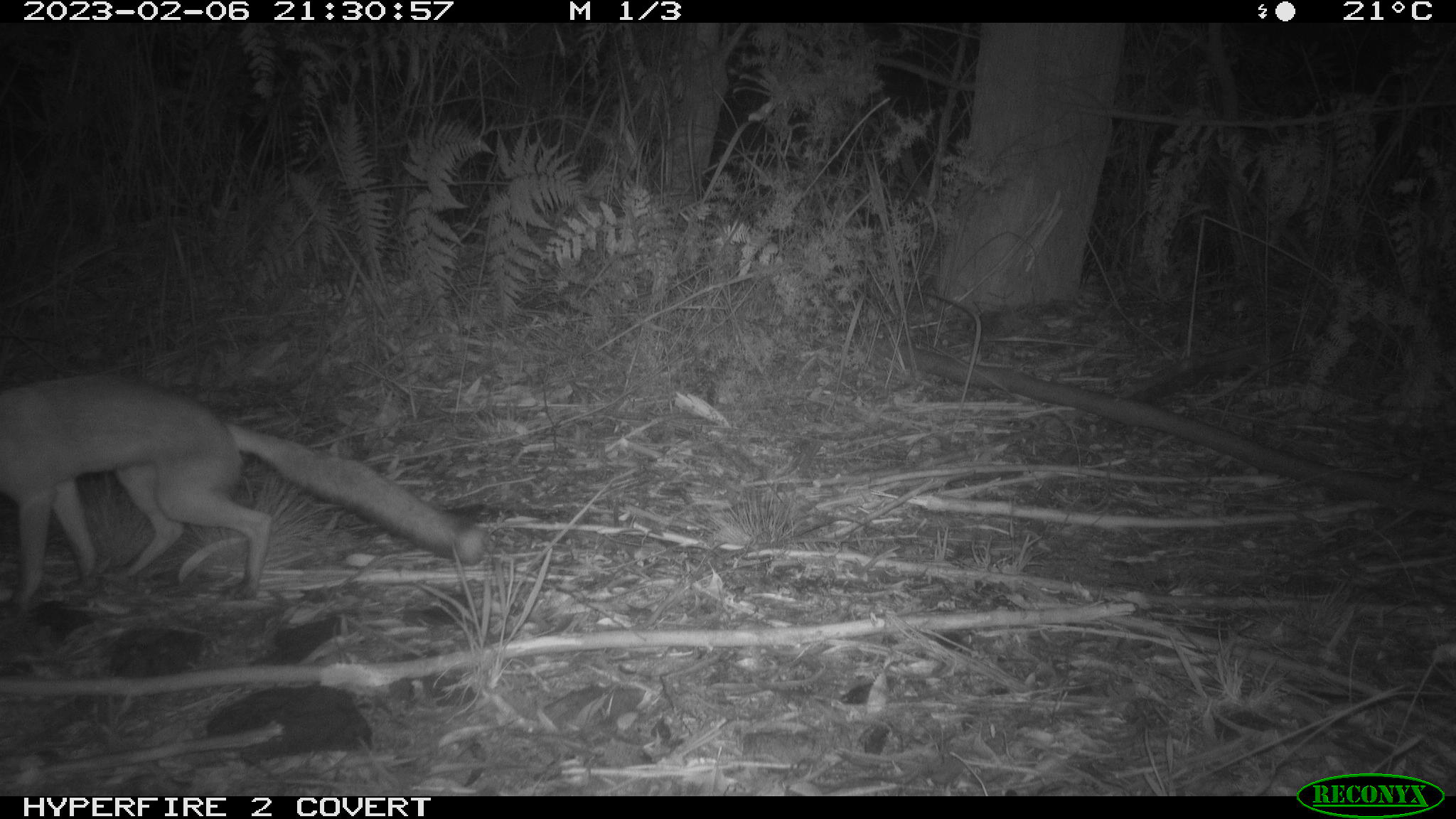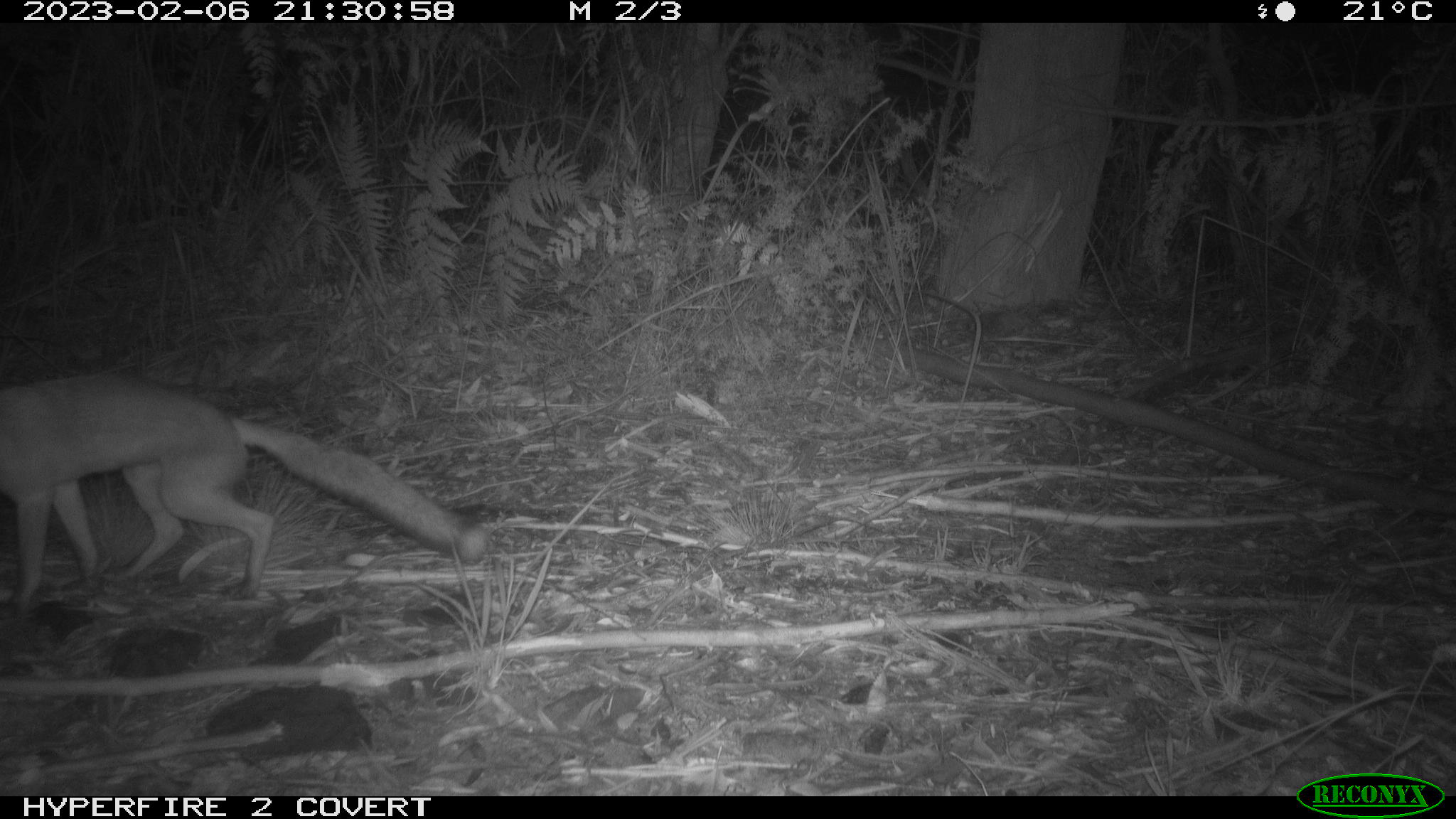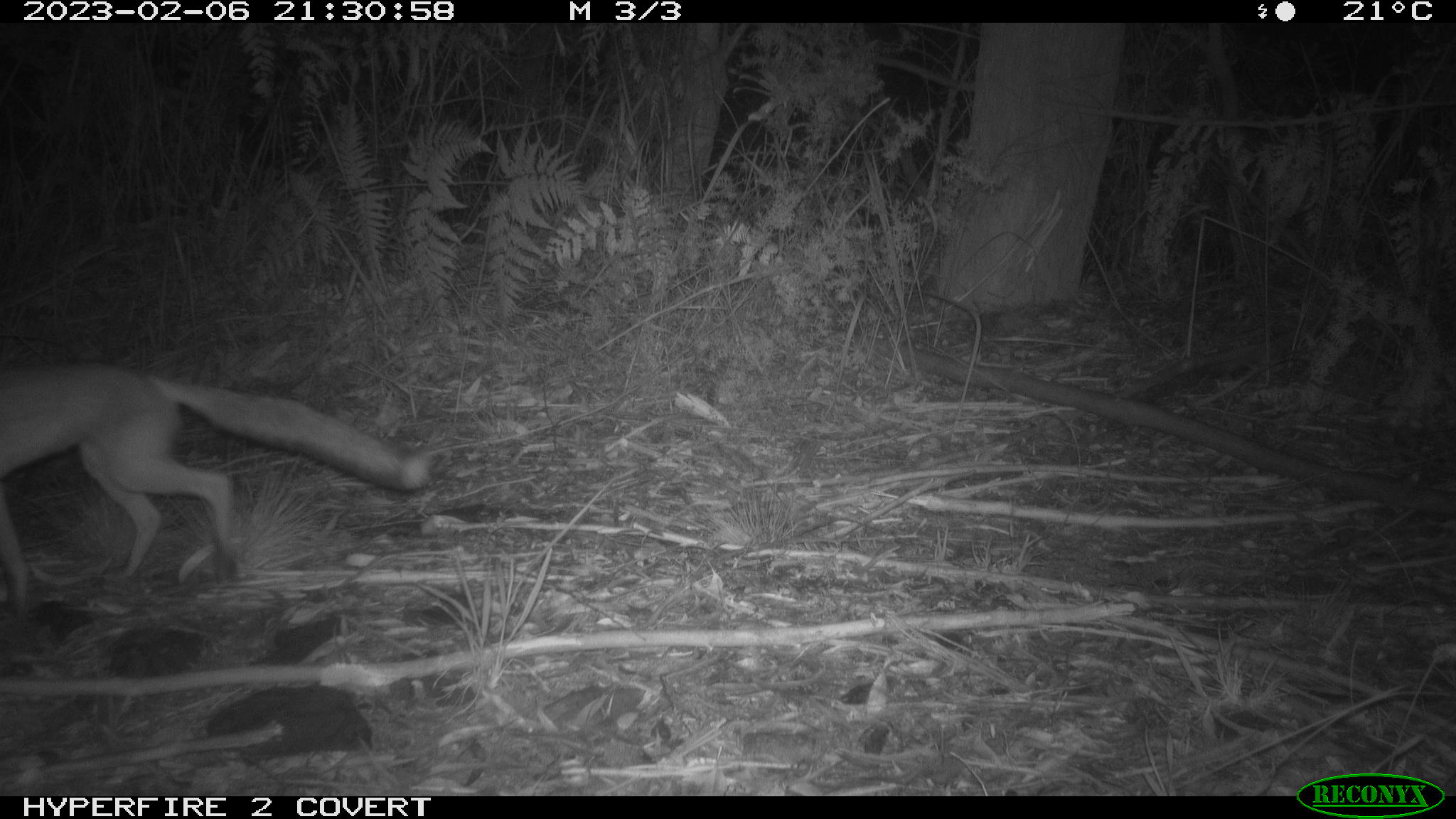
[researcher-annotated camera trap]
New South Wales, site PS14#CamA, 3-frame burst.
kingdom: Animalia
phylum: Chordata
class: Mammalia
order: Carnivora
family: Canidae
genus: Vulpes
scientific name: Vulpes vulpes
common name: red fox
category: fox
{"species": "fox (red fox) (Vulpes vulpes)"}